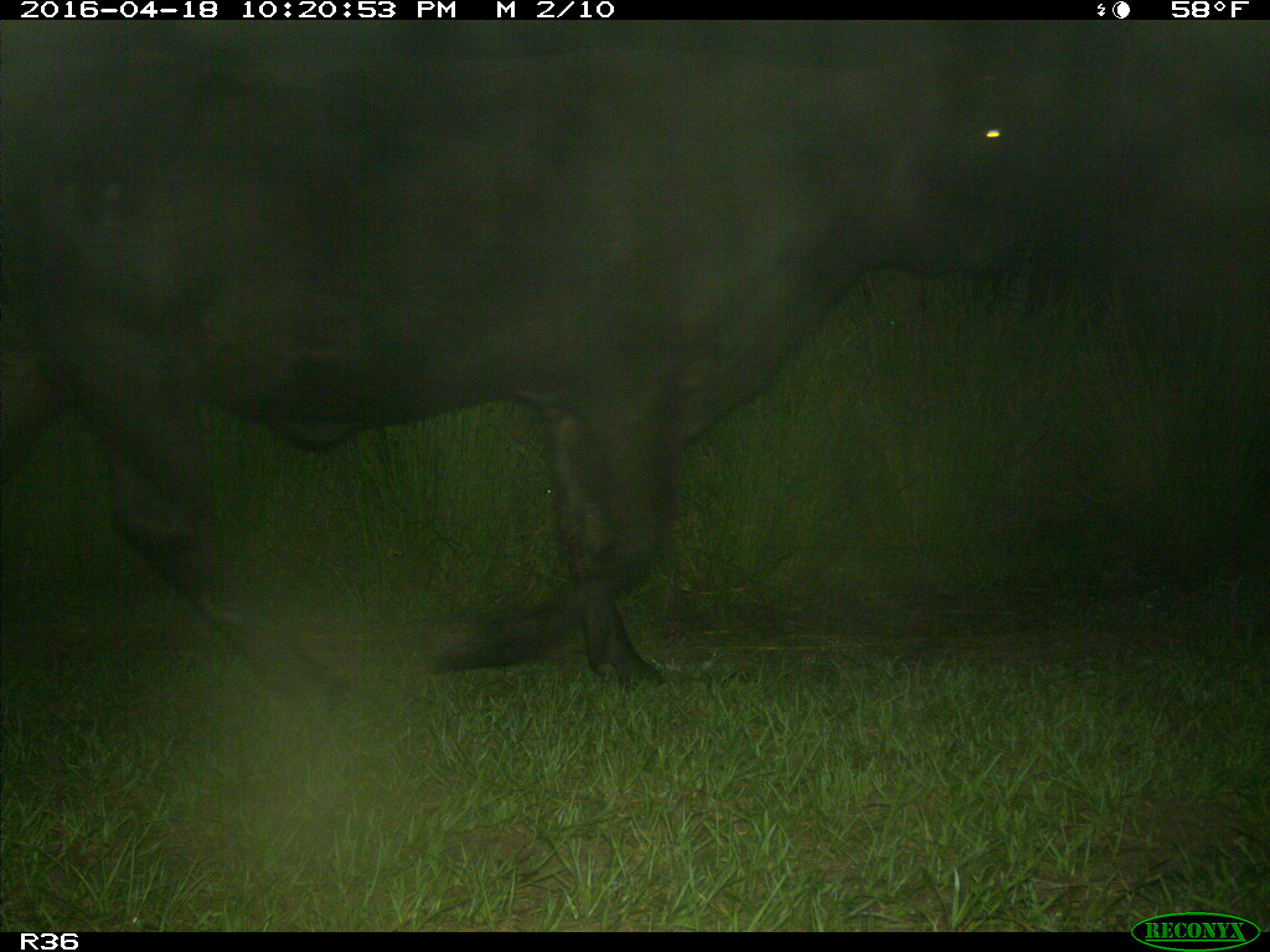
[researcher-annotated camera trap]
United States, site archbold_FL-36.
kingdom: Animalia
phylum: Chordata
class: Mammalia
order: Artiodactyla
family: Bovidae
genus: Bos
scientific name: Bos taurus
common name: domestic cow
Bos taurus (domestic cow).